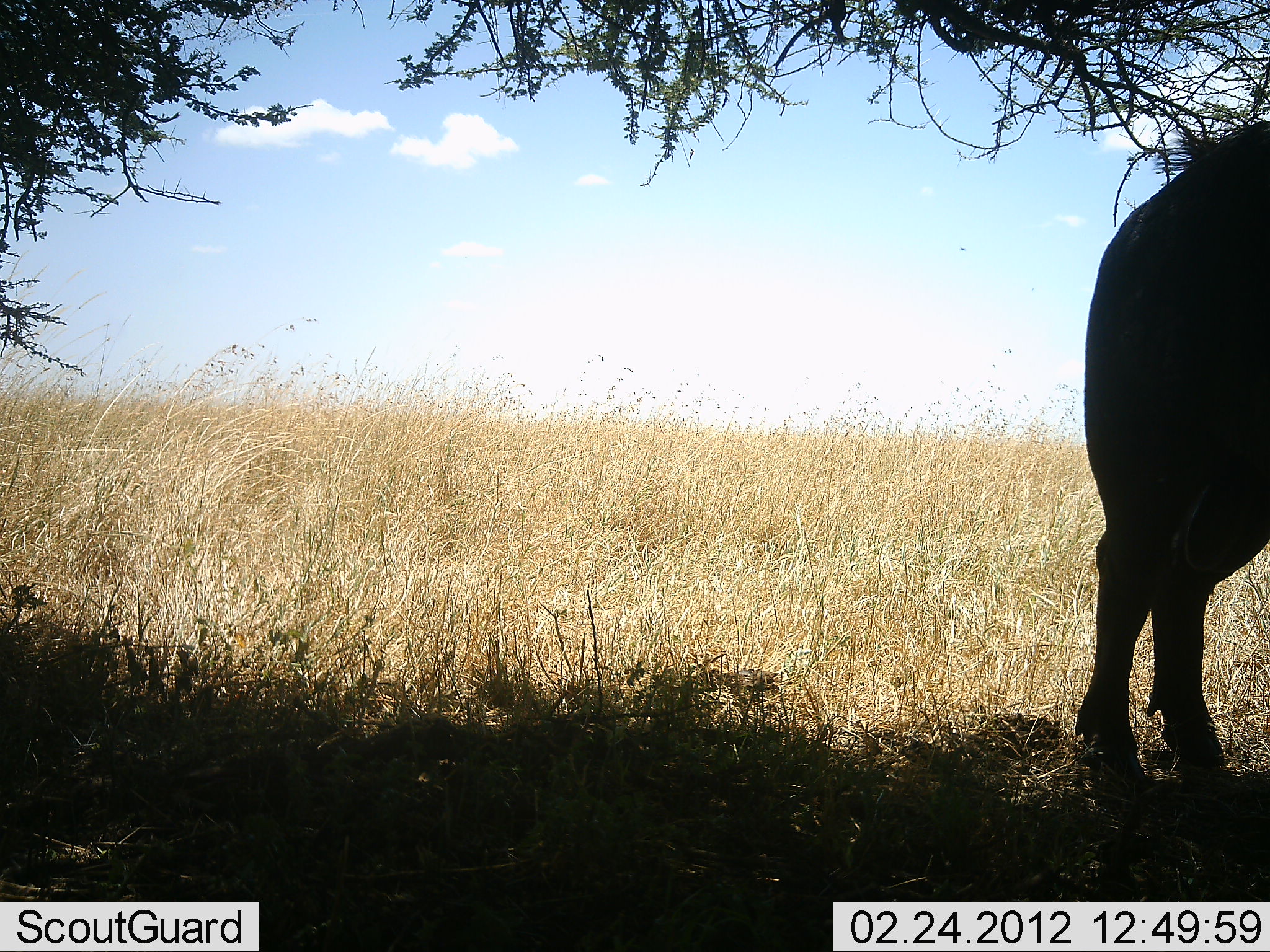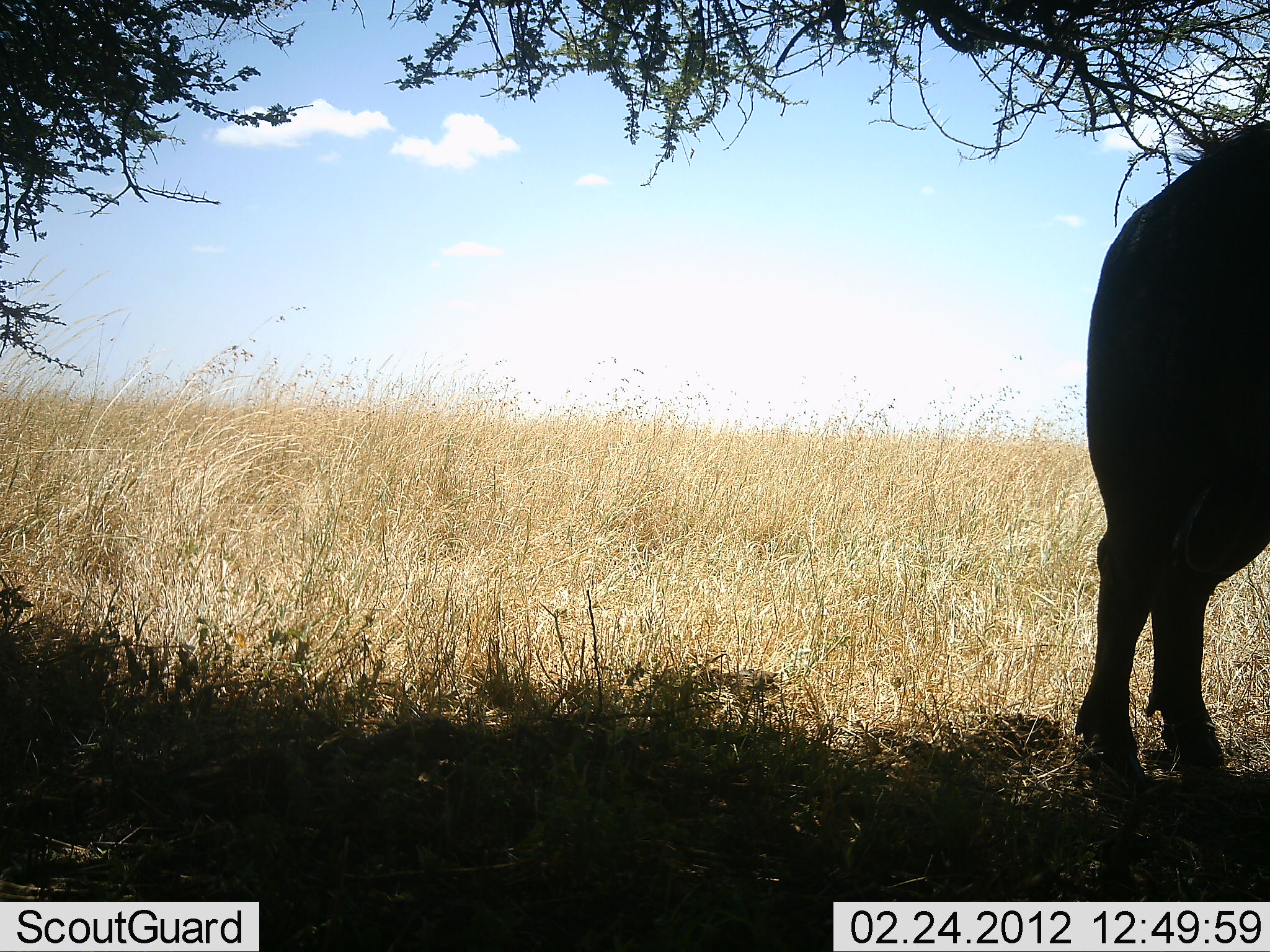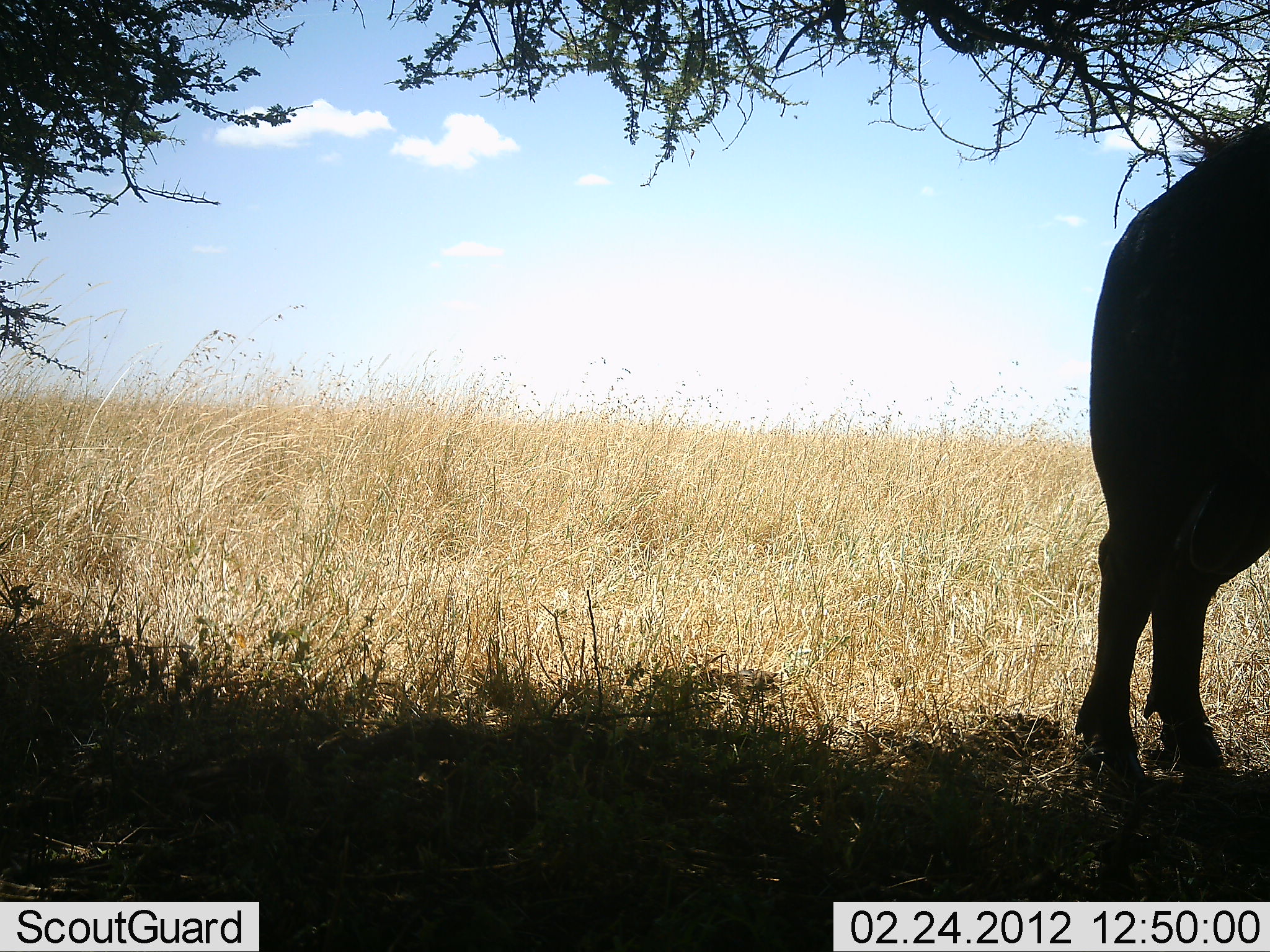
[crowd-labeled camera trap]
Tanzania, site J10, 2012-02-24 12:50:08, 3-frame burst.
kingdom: Animalia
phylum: Chordata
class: Mammalia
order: Artiodactyla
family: Bovidae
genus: Syncerus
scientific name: Syncerus caffer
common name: cape buffalo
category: buffalo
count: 1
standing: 100%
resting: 7%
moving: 0%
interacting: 0%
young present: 0%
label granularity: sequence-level